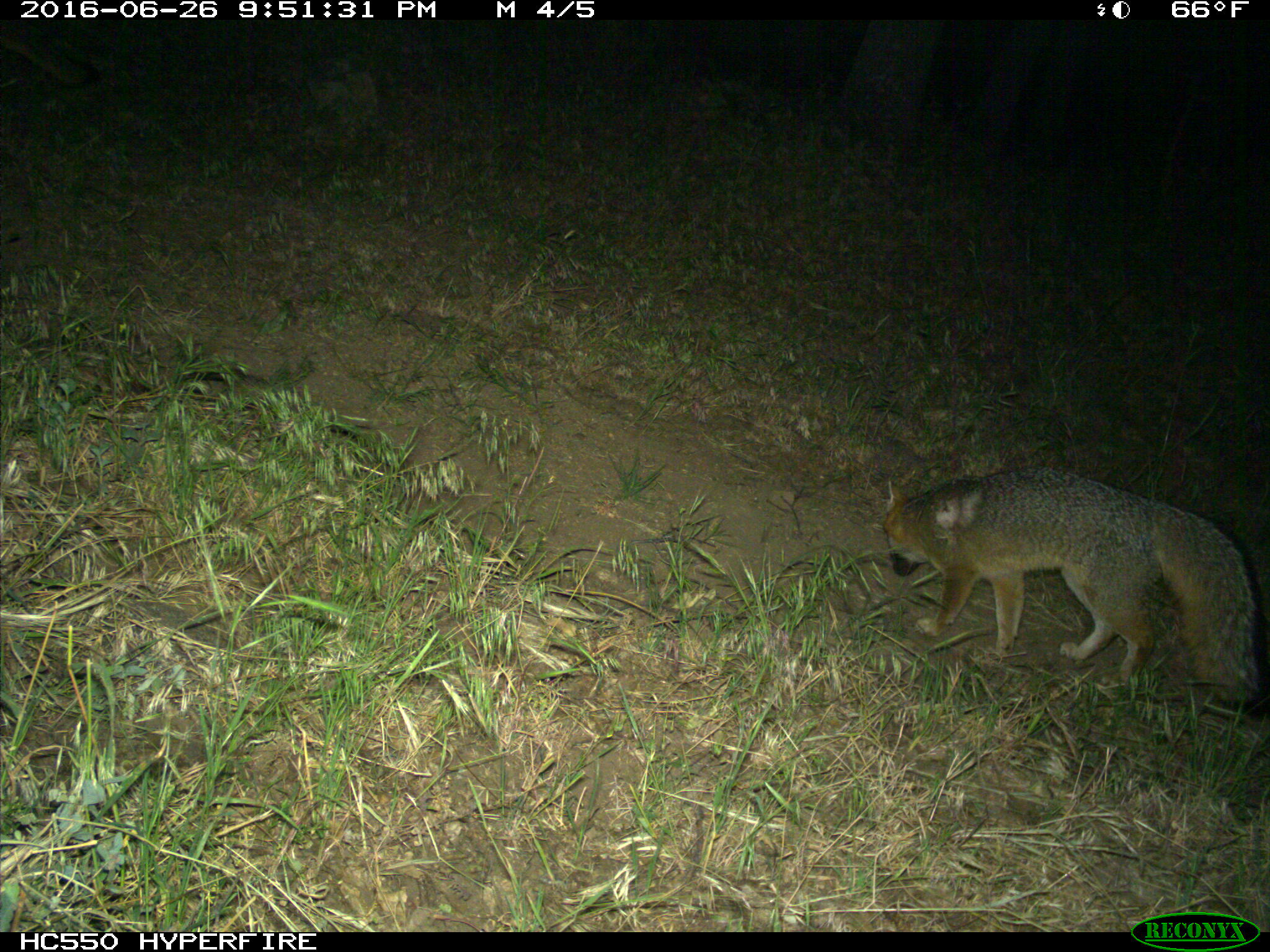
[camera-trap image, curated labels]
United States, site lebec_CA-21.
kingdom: Animalia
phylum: Chordata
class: Mammalia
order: Carnivora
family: Canidae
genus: Urocyon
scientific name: Urocyon cinereoargenteus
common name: gray fox